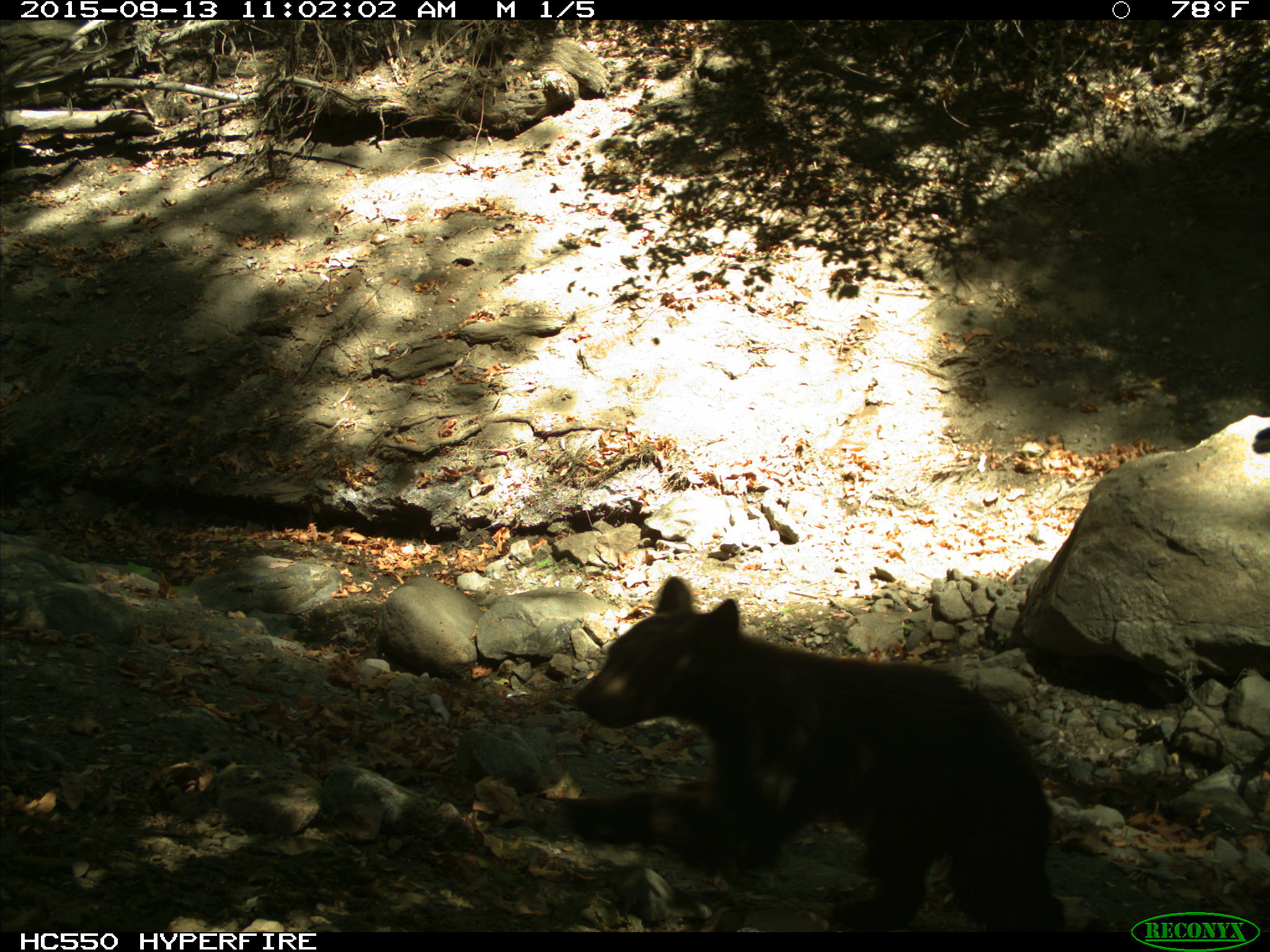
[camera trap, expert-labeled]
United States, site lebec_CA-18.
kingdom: Animalia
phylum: Chordata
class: Mammalia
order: Carnivora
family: Ursidae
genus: Ursus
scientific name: Ursus americanus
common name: american black bear